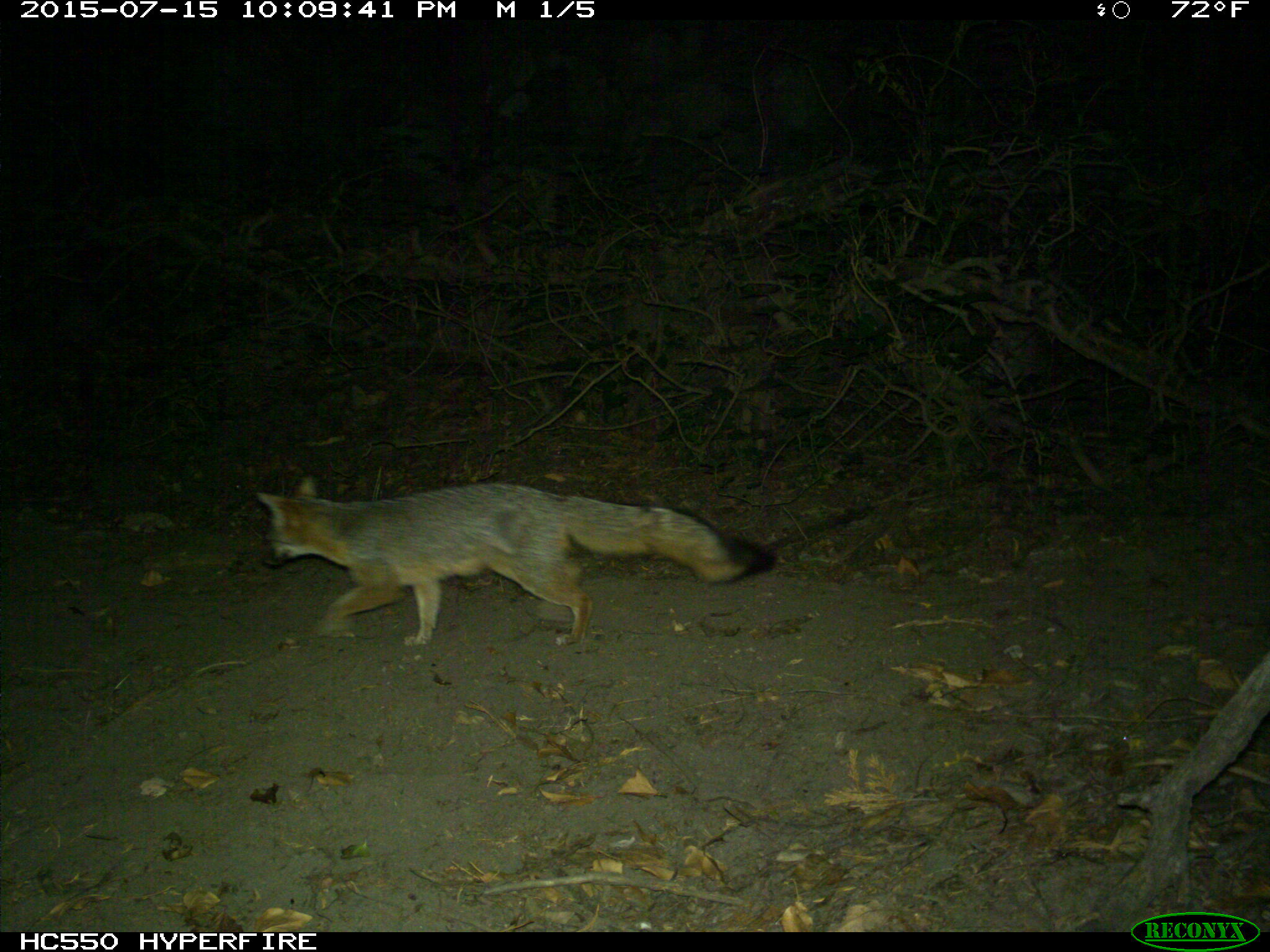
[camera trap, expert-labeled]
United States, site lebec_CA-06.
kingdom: Animalia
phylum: Chordata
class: Mammalia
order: Carnivora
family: Canidae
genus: Urocyon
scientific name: Urocyon cinereoargenteus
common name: gray fox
Urocyon cinereoargenteus (gray fox).